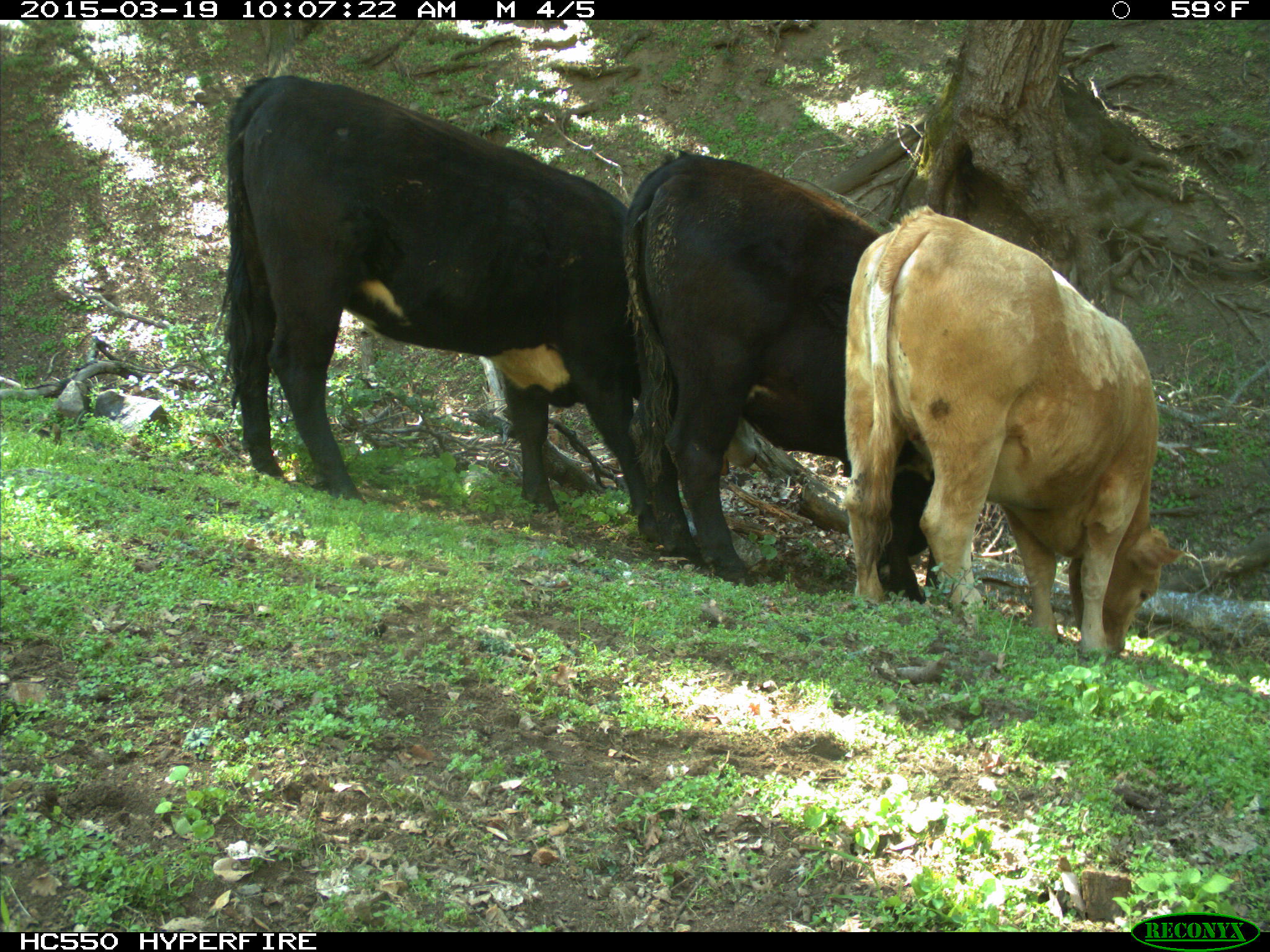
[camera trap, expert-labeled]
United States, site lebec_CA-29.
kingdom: Animalia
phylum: Chordata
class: Mammalia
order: Artiodactyla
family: Bovidae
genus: Bos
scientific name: Bos taurus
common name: domestic cow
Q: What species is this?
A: Bos taurus (domestic cow).